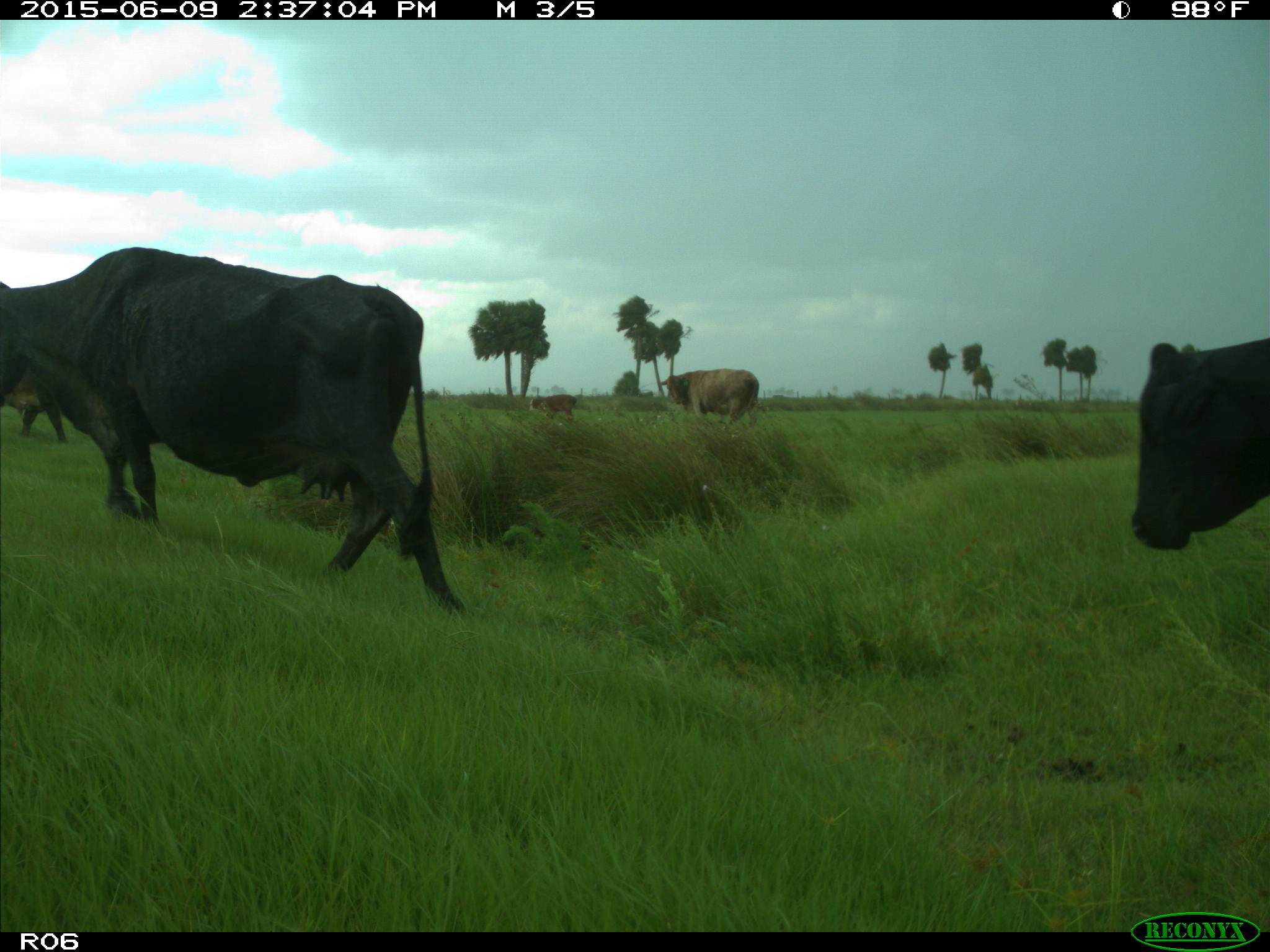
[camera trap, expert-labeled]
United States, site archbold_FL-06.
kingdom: Animalia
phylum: Chordata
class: Mammalia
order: Artiodactyla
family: Bovidae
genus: Bos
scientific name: Bos taurus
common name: domestic cow